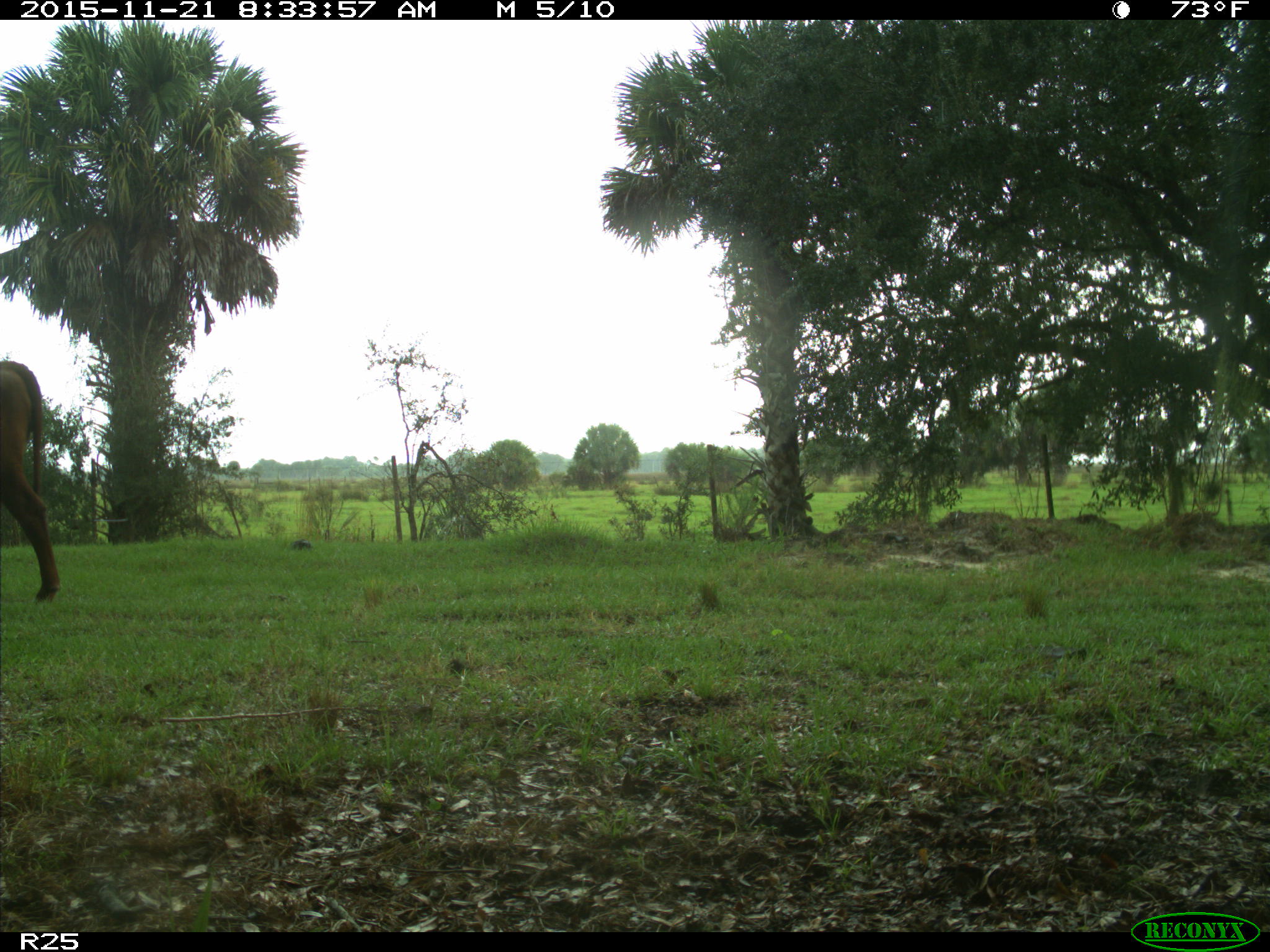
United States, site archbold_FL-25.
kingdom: Animalia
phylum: Chordata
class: Mammalia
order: Artiodactyla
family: Bovidae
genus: Bos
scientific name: Bos taurus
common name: domestic cow